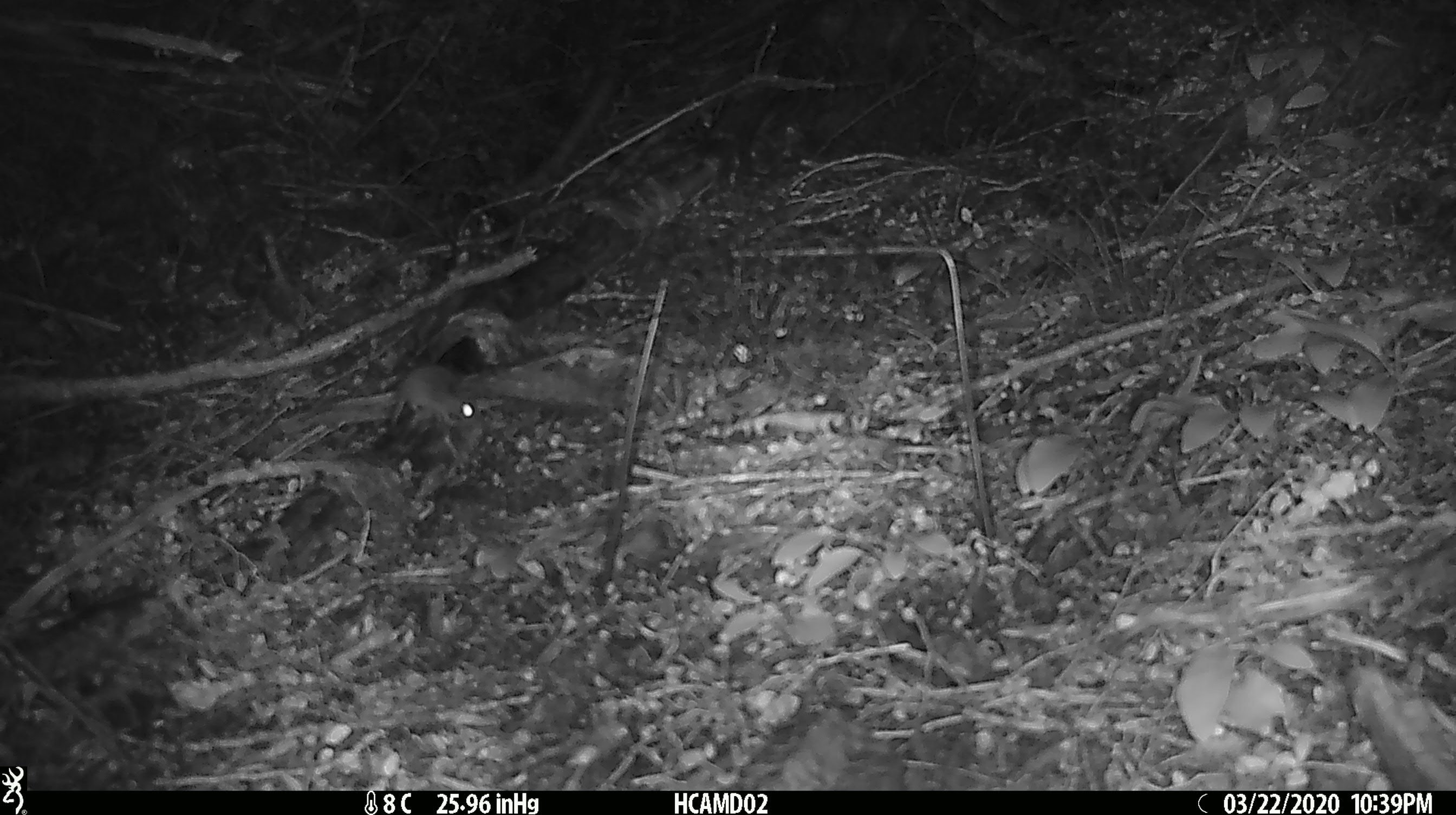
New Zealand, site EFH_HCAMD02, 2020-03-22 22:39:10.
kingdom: Animalia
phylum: Chordata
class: Mammalia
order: Rodentia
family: Muridae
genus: Mus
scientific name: Mus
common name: mouse